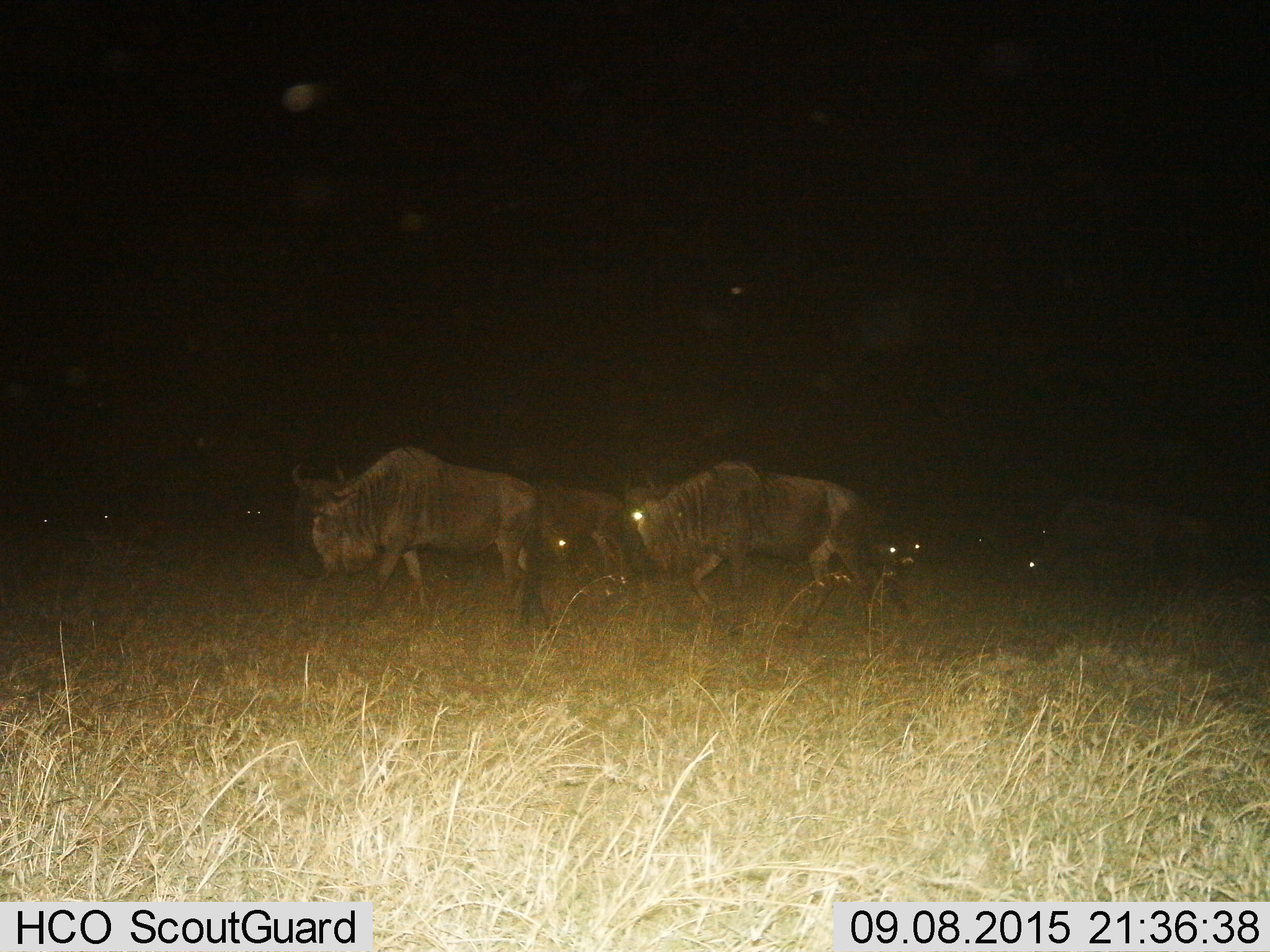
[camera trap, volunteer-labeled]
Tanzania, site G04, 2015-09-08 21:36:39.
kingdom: Animalia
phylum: Chordata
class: Mammalia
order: Artiodactyla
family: Bovidae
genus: Connochaetes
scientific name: Connochaetes taurinus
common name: blue wildebeest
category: wildebeest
Wildebeest (blue wildebeest) (Connochaetes taurinus), count 10. Behavior (volunteer vote fractions): standing 31%, resting 6%, moving 81%, interacting 0%. Young present (vote fraction): 0%. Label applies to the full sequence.